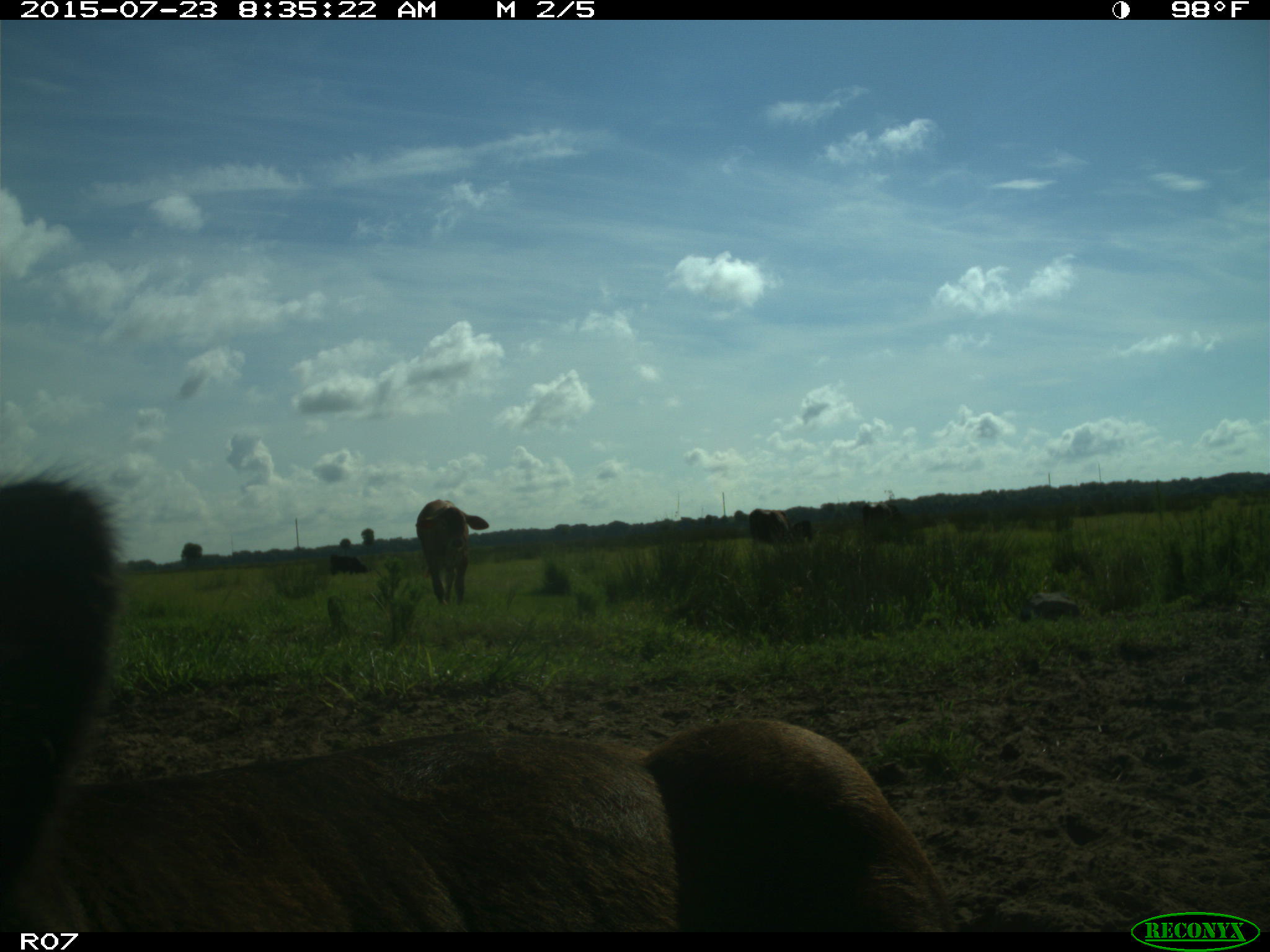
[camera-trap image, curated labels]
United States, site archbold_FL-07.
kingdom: Animalia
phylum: Chordata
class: Mammalia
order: Artiodactyla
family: Bovidae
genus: Bos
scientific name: Bos taurus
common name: domestic cow